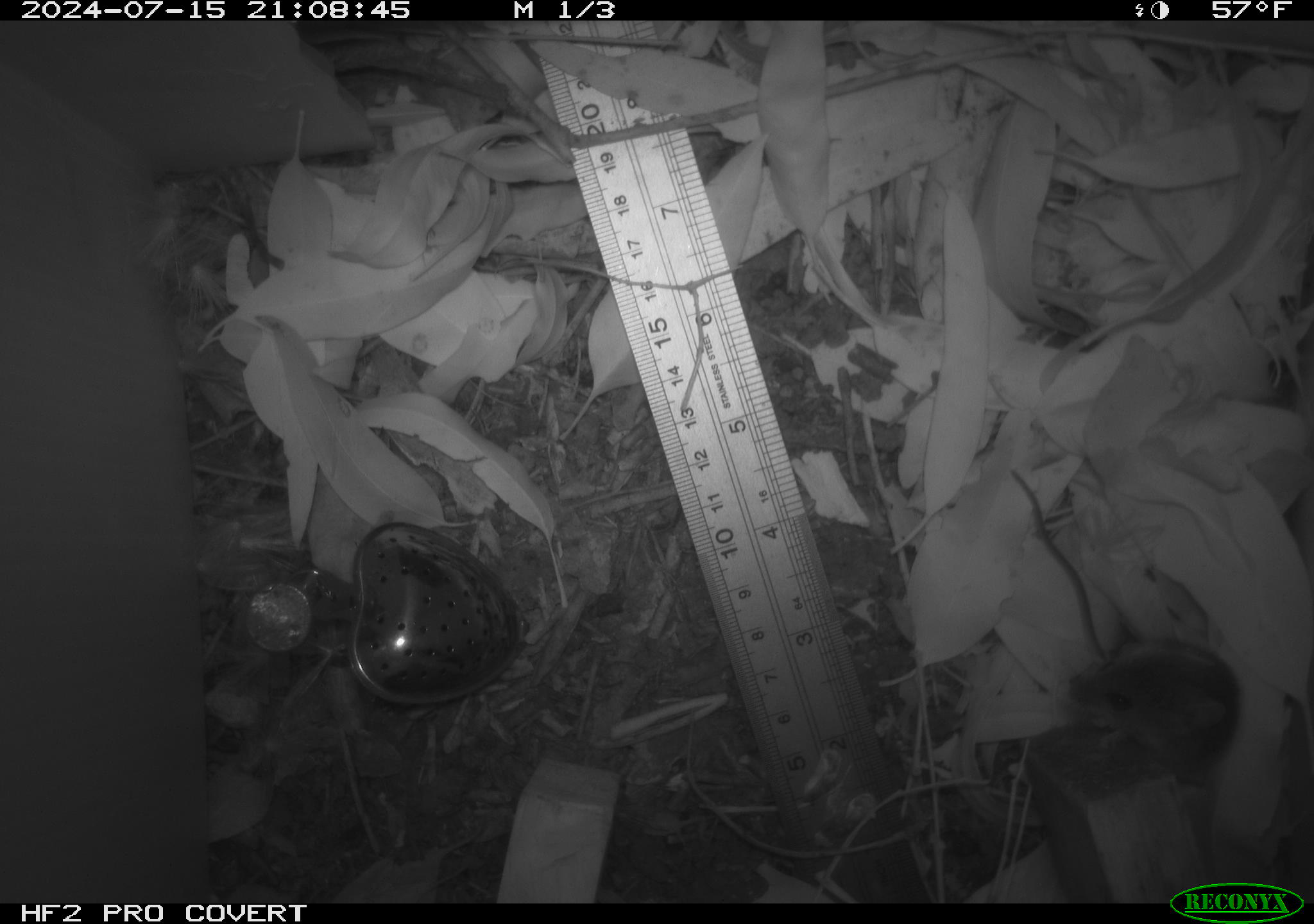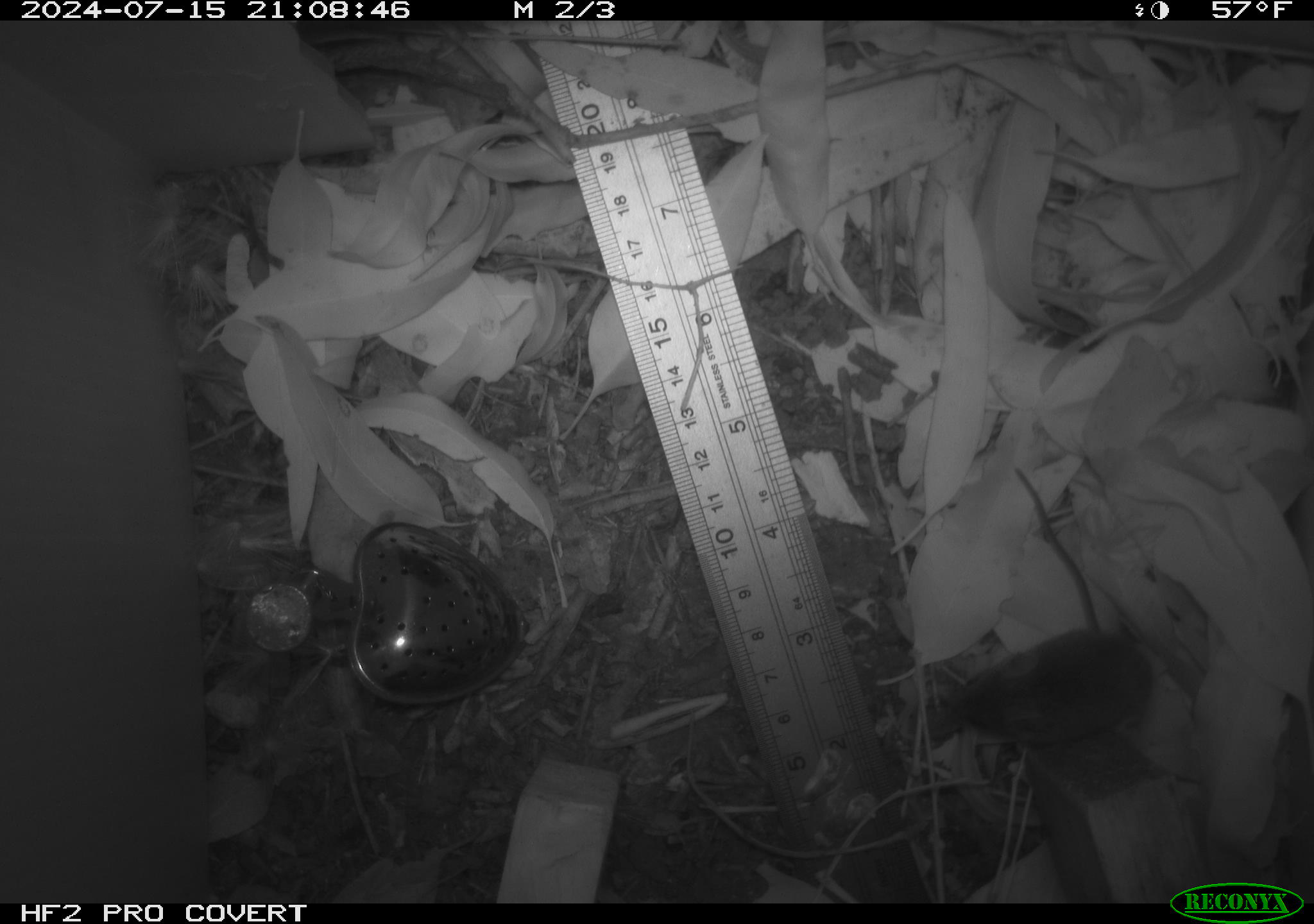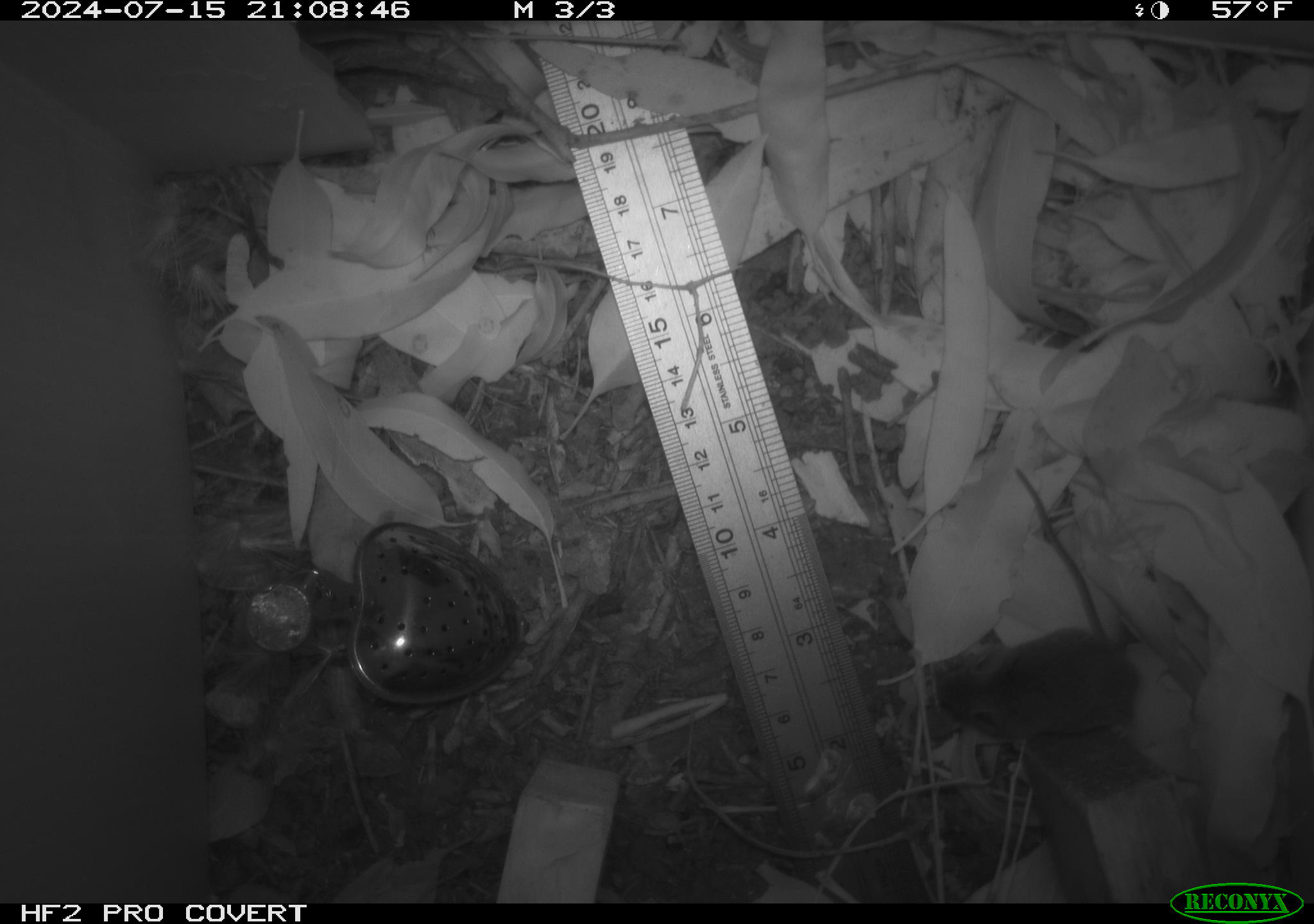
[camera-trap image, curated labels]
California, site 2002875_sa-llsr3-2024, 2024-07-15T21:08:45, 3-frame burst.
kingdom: Animalia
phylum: Chordata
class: Mammalia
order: Rodentia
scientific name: Rodentia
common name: mouse species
Mouse species (Rodentia).